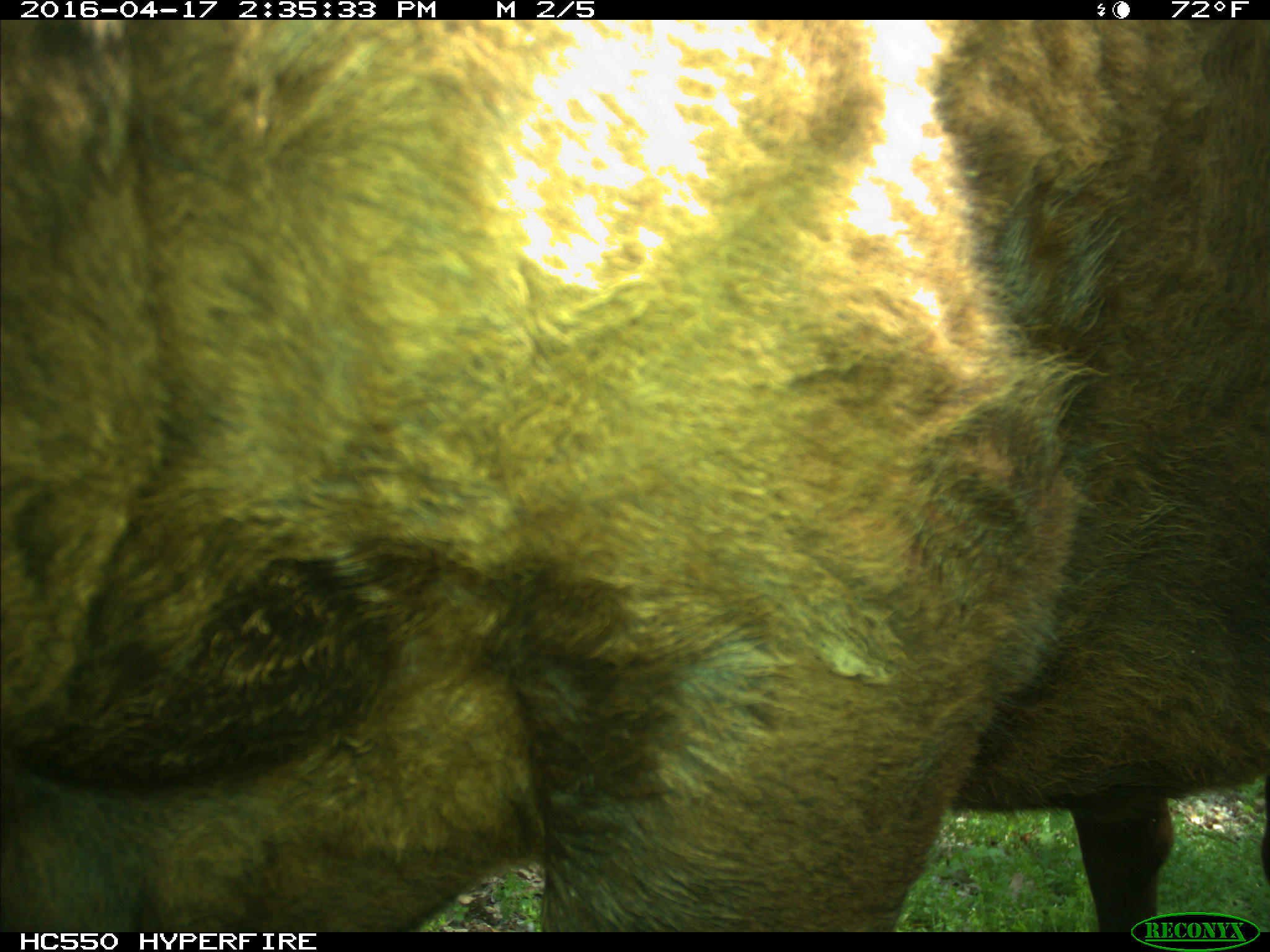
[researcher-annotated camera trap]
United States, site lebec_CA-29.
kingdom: Animalia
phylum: Chordata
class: Mammalia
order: Artiodactyla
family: Bovidae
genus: Bos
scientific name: Bos taurus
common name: domestic cow